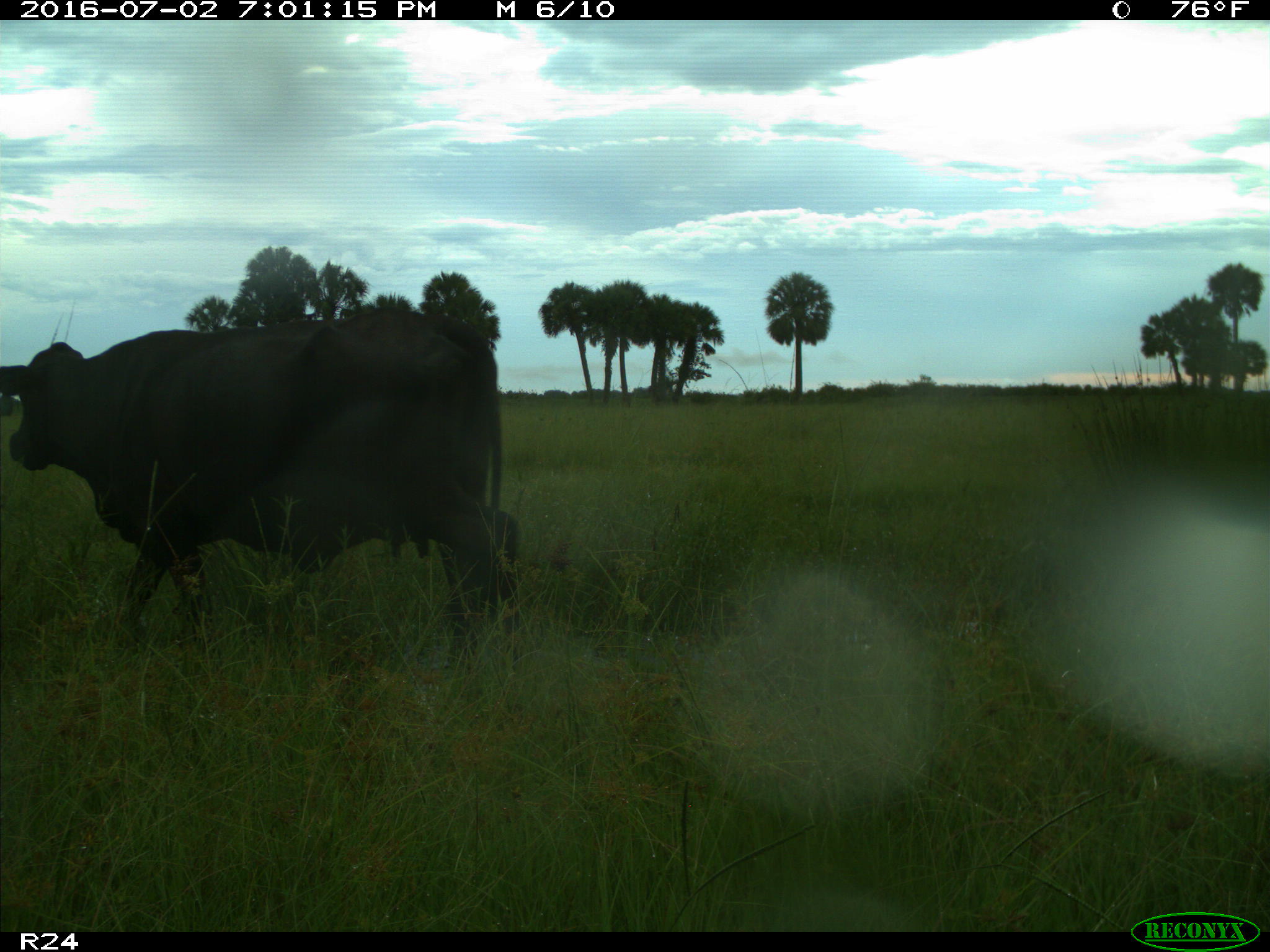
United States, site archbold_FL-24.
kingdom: Animalia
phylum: Chordata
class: Mammalia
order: Artiodactyla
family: Bovidae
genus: Bos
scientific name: Bos taurus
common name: domestic cow